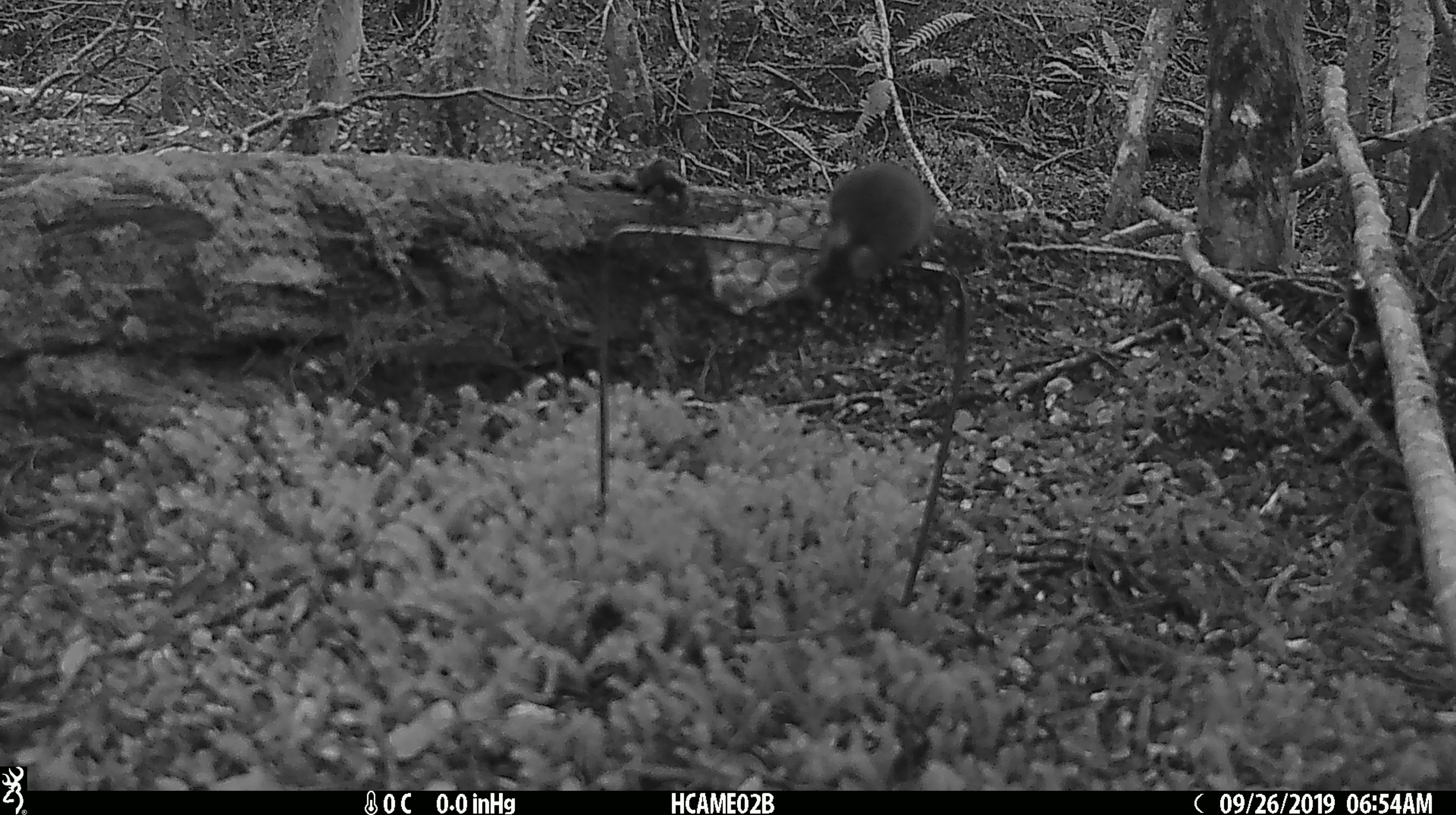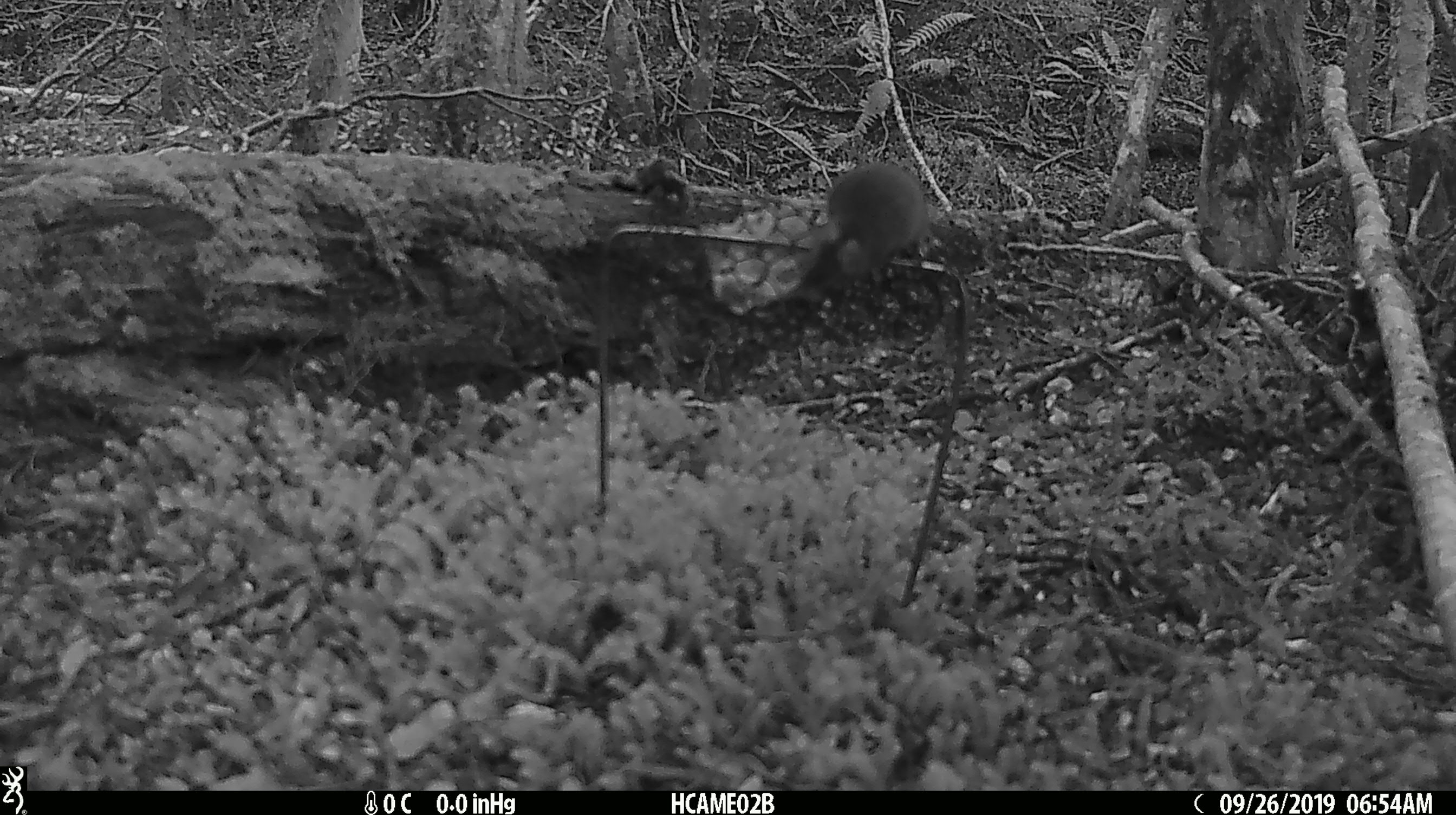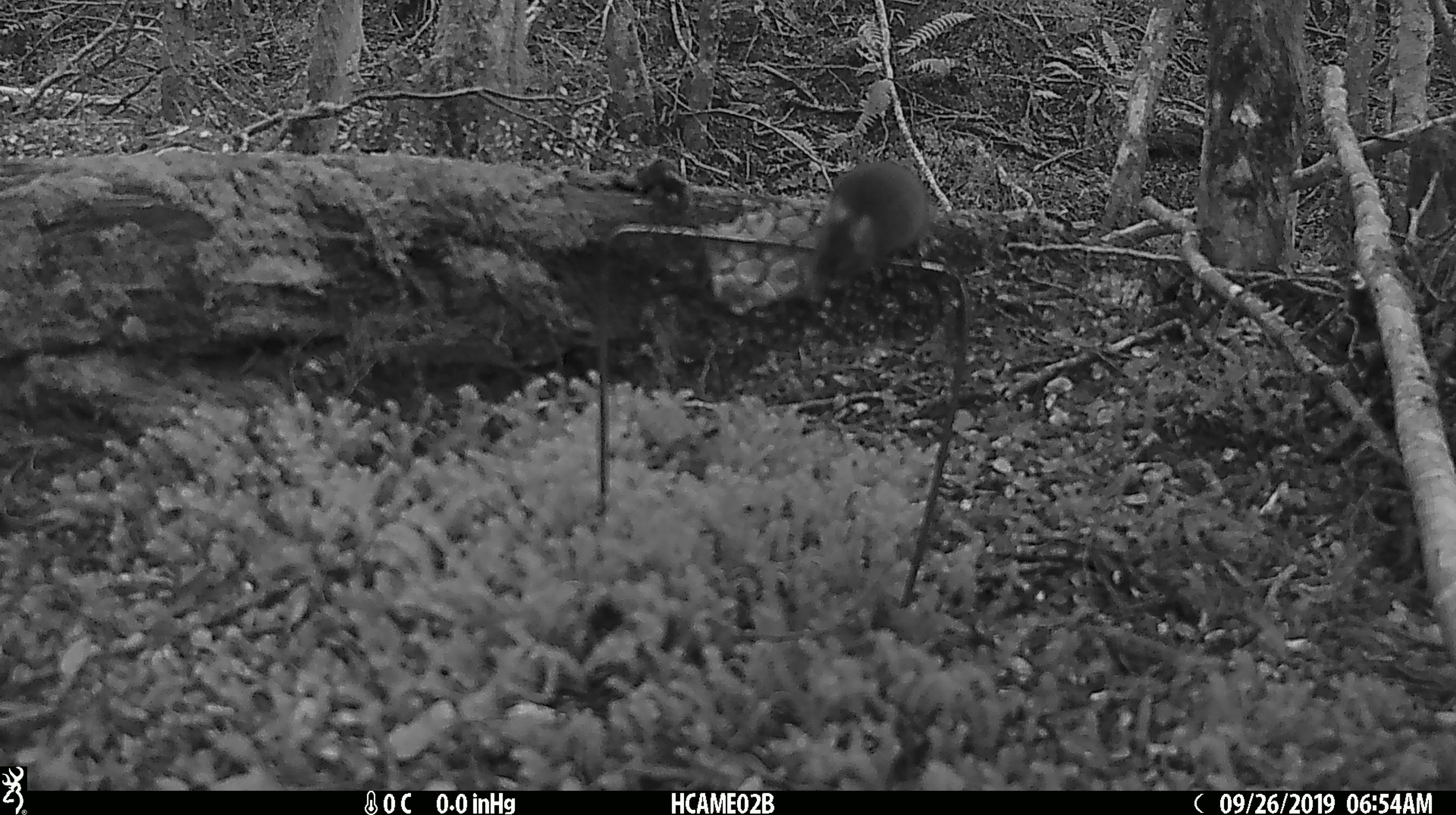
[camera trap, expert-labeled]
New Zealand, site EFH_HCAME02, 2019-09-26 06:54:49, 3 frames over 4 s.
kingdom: Animalia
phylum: Chordata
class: Mammalia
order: Rodentia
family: Muridae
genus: Mus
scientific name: Mus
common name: mouse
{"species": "mouse (Mus)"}